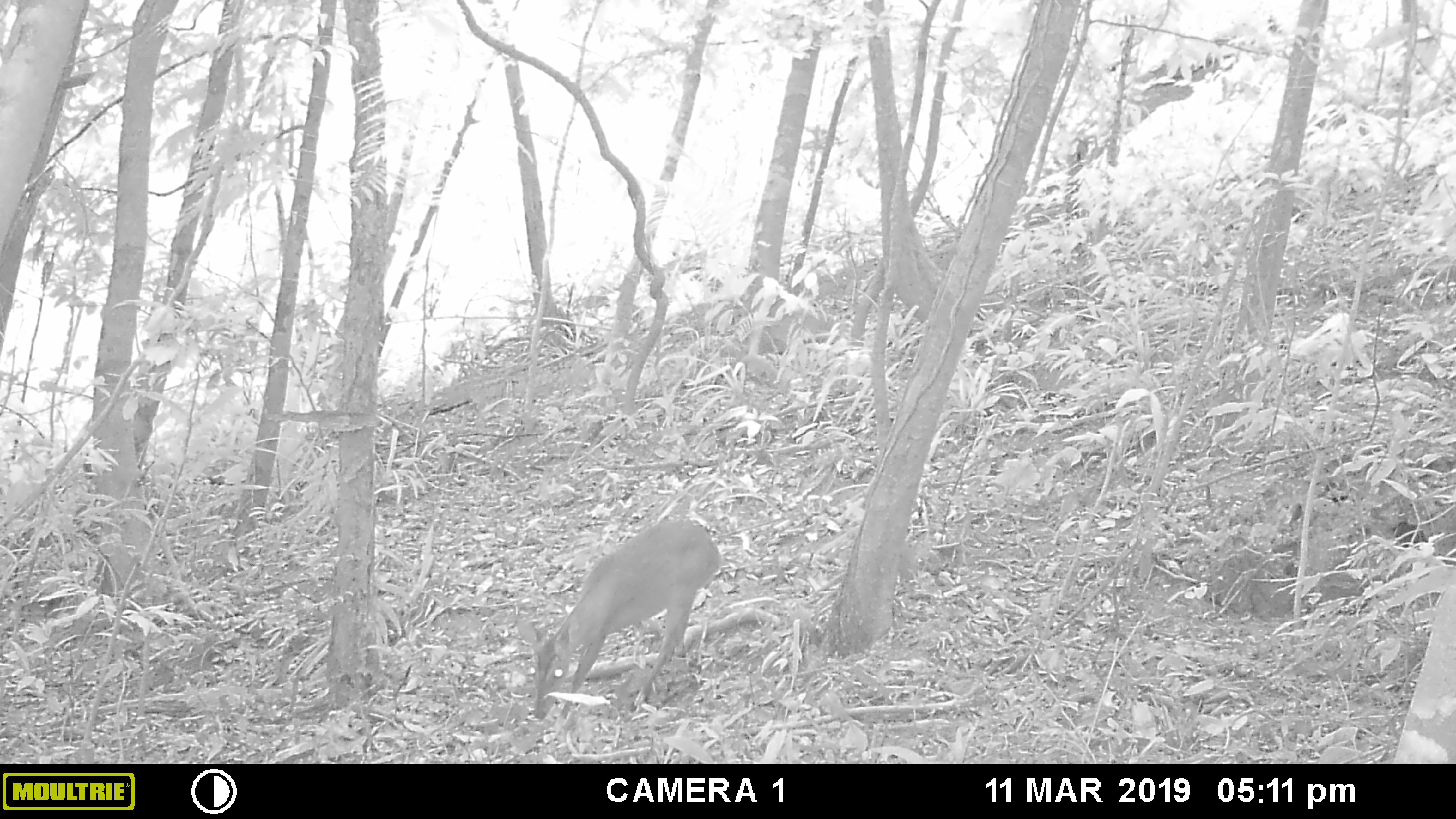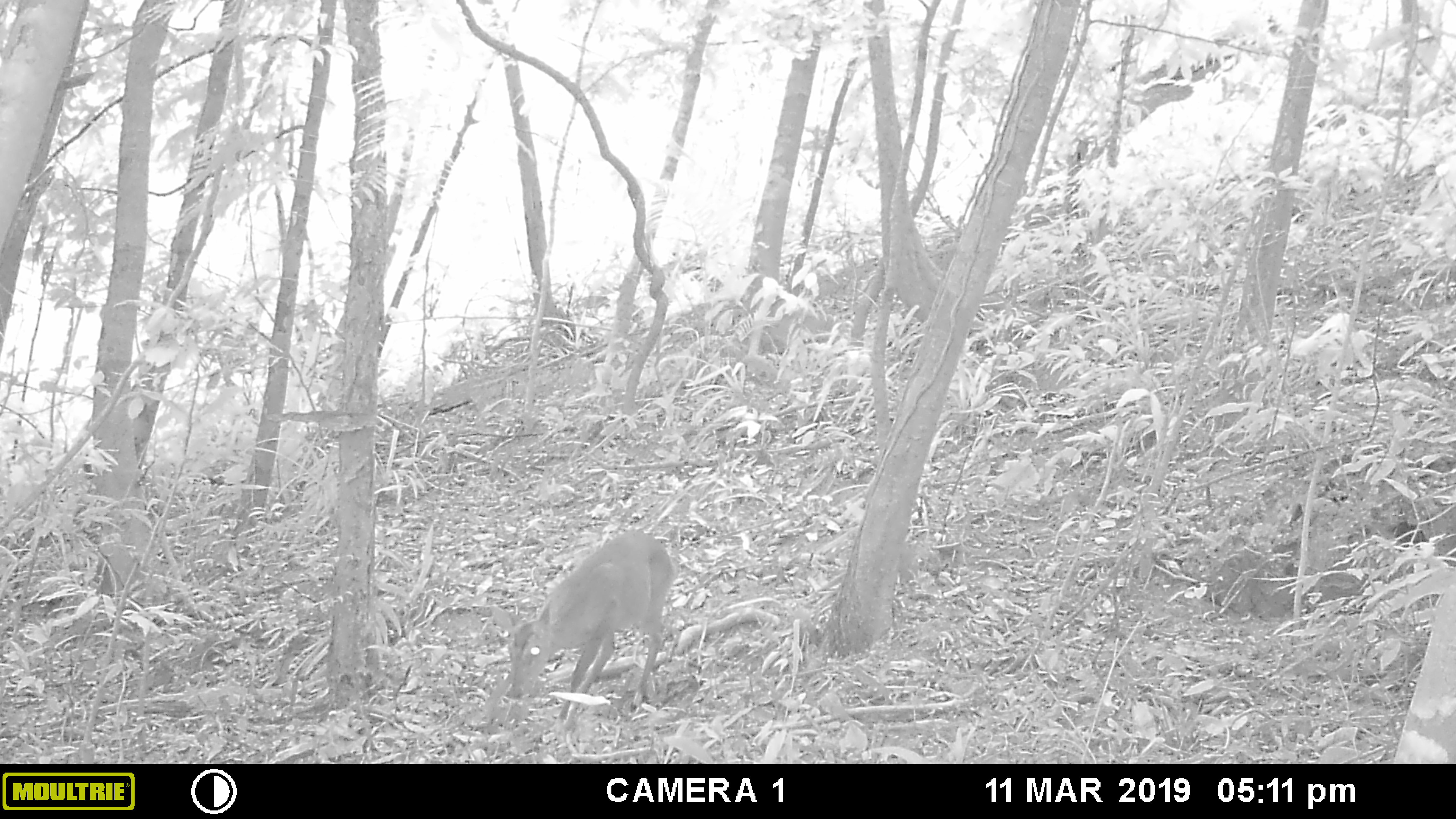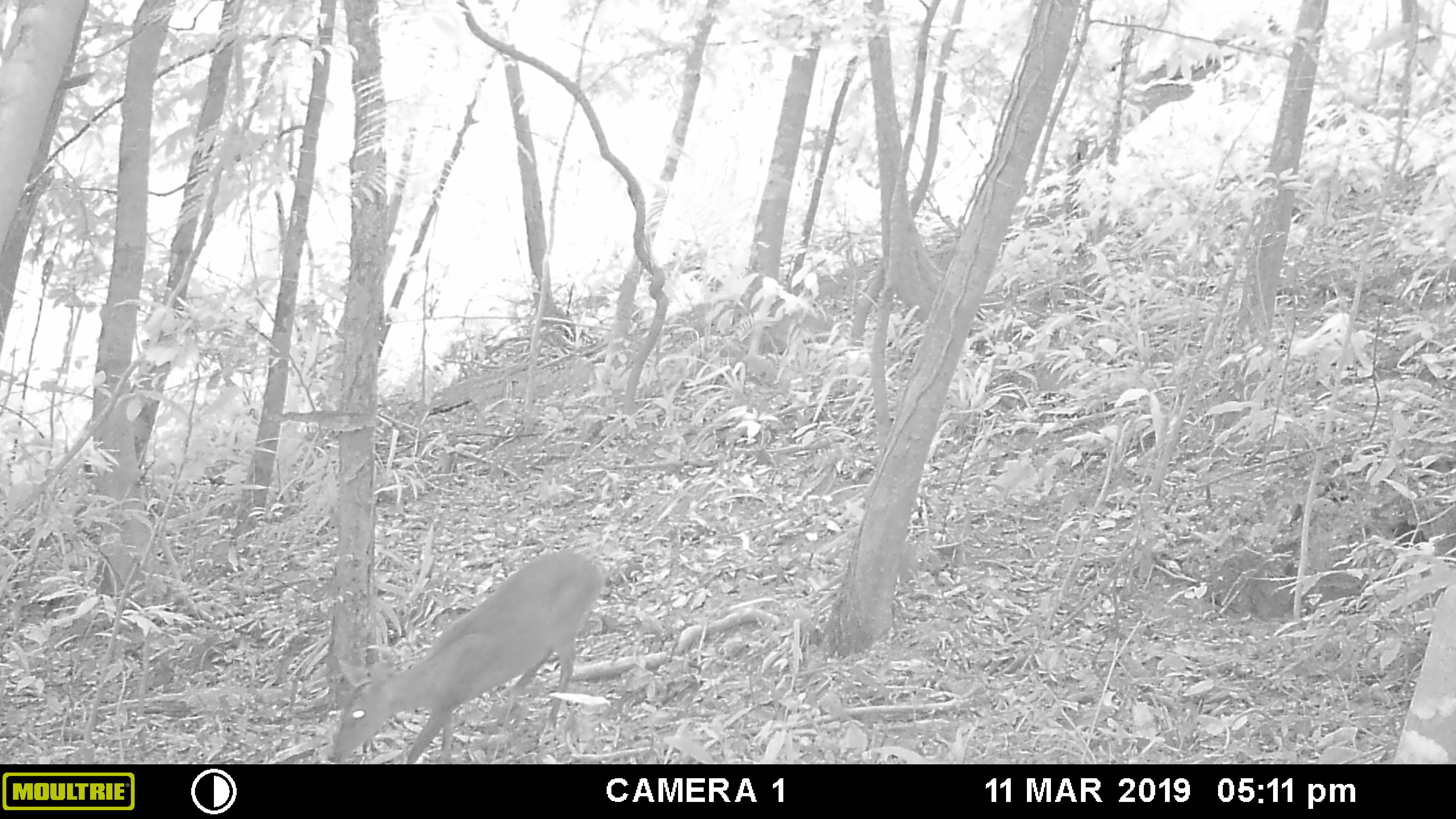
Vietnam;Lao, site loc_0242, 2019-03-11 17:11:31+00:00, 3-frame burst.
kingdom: Animalia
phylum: Chordata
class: Mammalia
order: Artiodactyla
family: Cervidae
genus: Muntiacus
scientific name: Muntiacus vuquangensis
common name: large-antlered muntjac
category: large antlered muntjac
Large antlered muntjac (large-antlered muntjac) (Muntiacus vuquangensis). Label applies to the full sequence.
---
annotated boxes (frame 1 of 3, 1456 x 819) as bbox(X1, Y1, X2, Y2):
large antlered muntjac: bbox(516, 518, 725, 721)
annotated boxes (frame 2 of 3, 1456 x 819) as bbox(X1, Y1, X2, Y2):
large antlered muntjac: bbox(490, 529, 678, 731)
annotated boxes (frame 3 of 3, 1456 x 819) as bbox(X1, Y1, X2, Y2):
large antlered muntjac: bbox(328, 548, 604, 763)